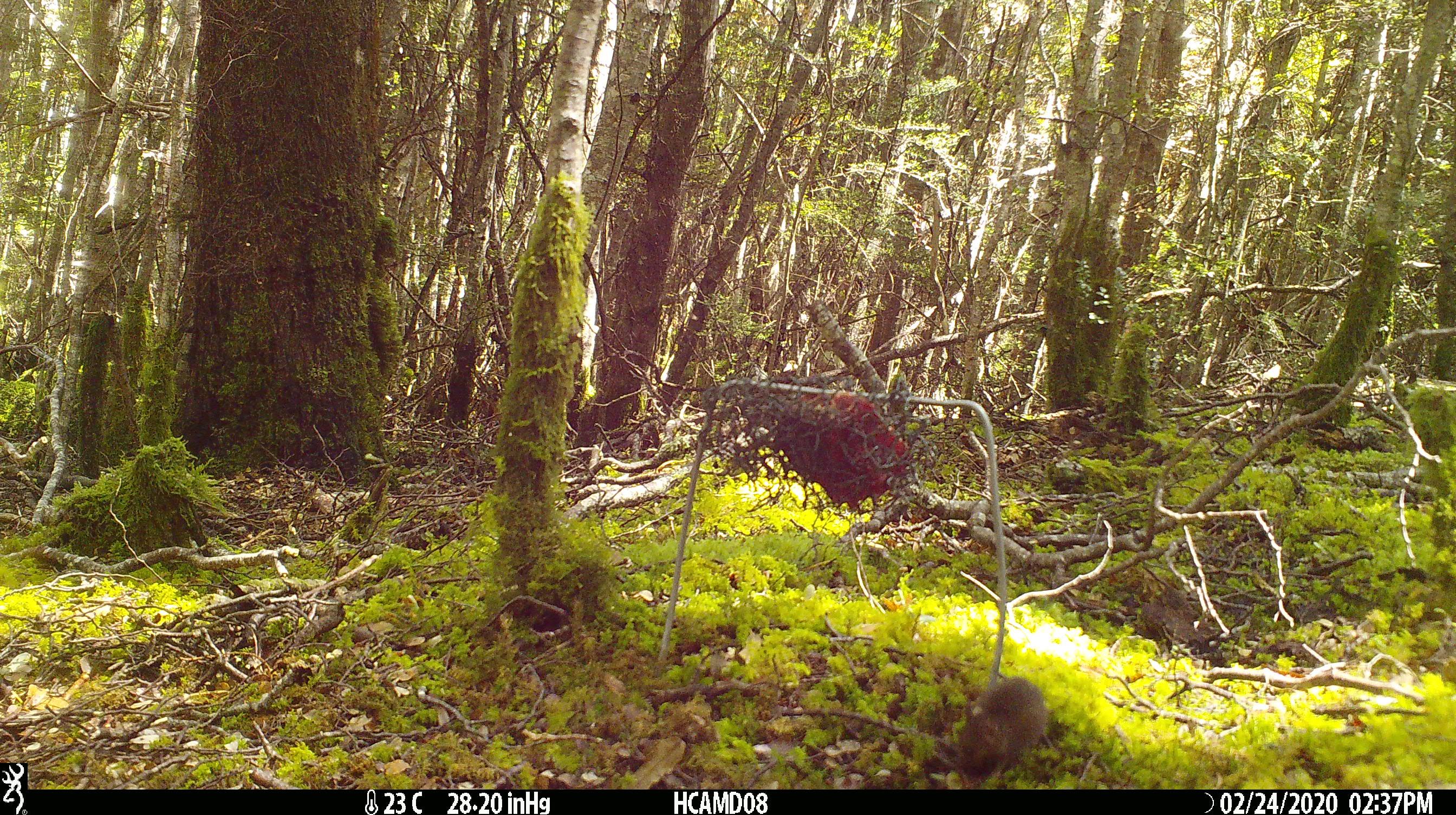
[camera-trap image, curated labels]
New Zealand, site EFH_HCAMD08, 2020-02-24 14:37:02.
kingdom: Animalia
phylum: Chordata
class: Mammalia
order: Rodentia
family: Muridae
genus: Mus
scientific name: Mus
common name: mouse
Mouse (Mus).